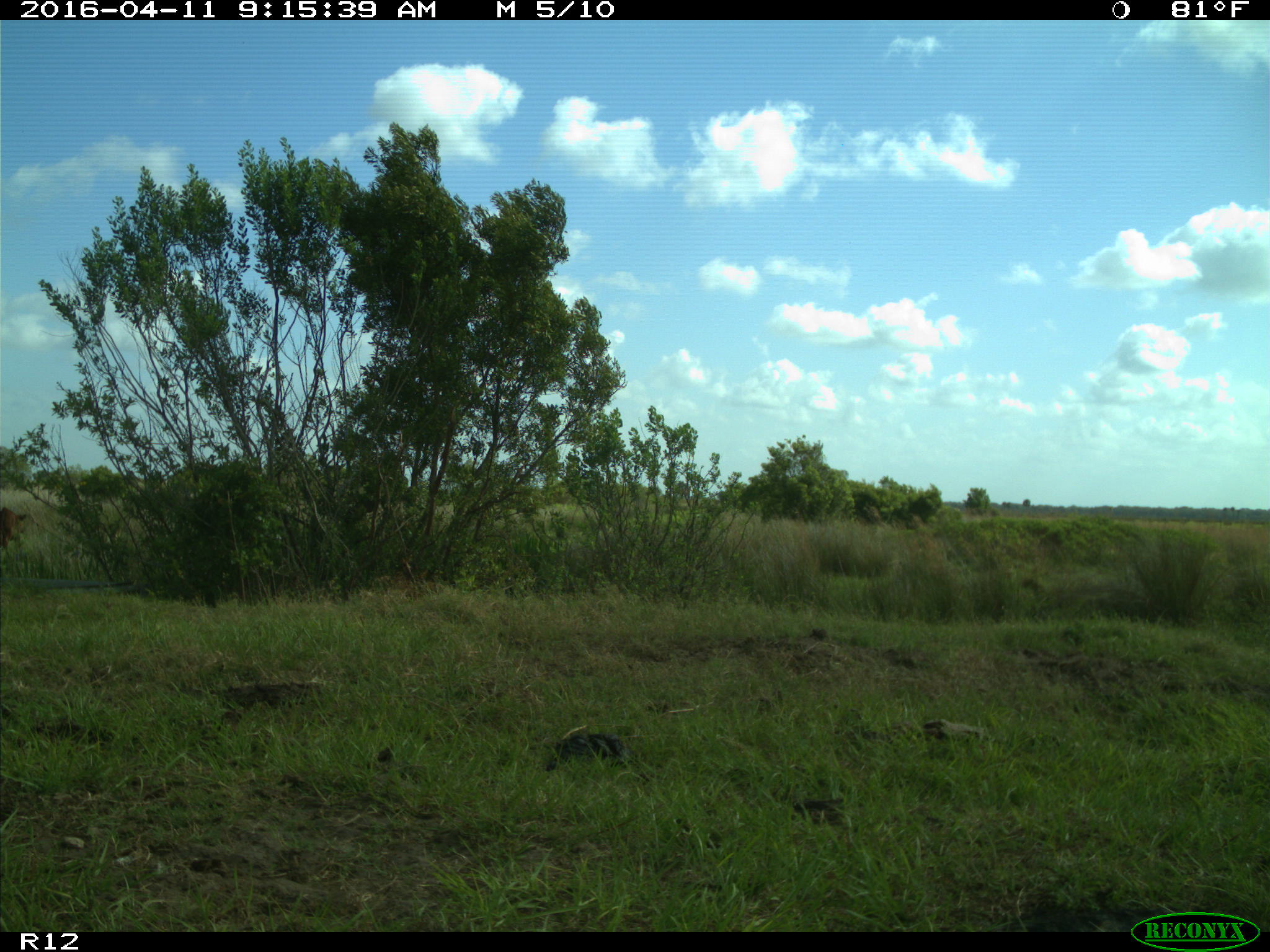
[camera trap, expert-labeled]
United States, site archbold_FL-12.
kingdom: Animalia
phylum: Chordata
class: Mammalia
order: Artiodactyla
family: Bovidae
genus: Bos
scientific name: Bos taurus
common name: domestic cow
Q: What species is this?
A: Bos taurus (domestic cow).